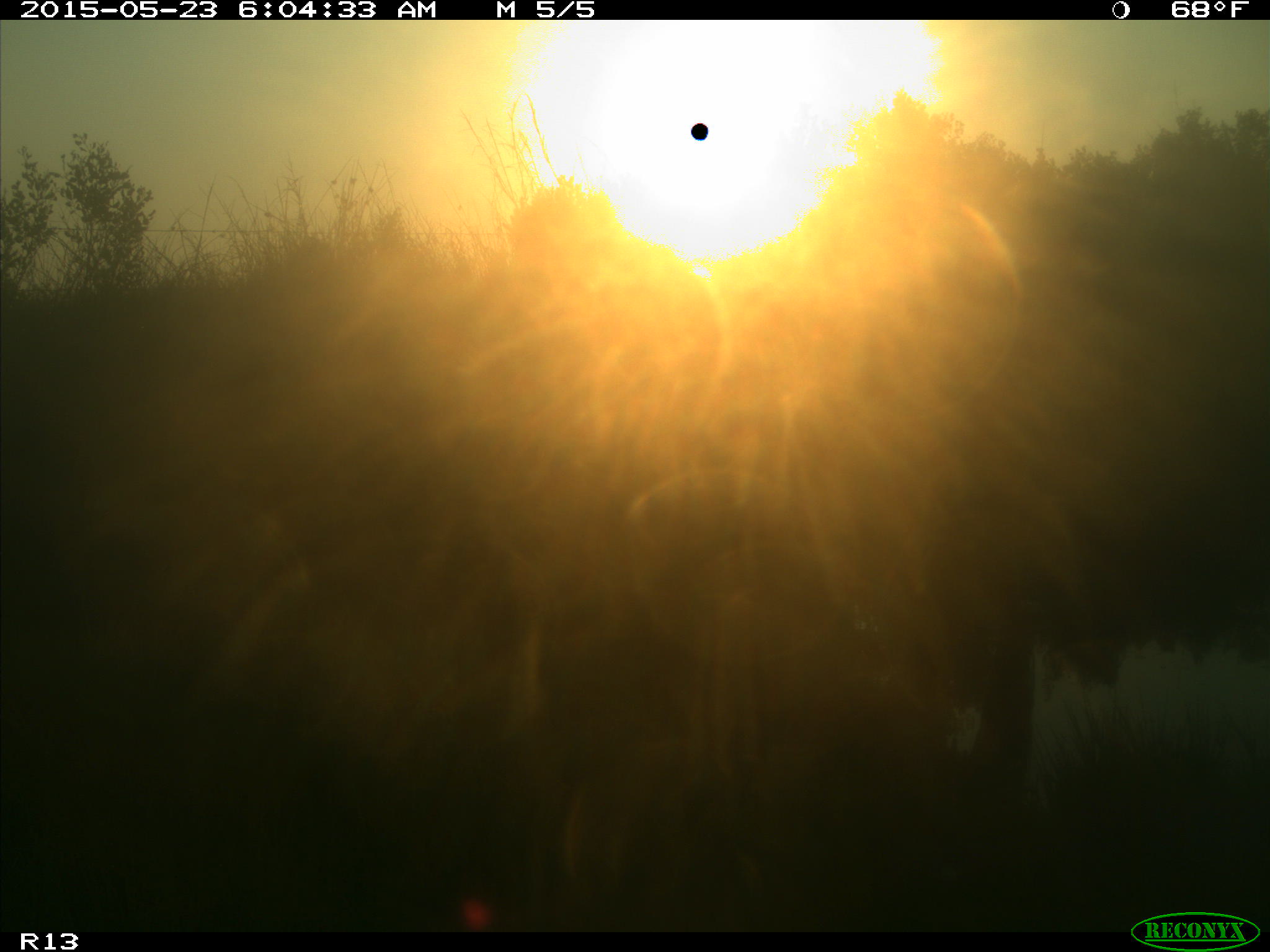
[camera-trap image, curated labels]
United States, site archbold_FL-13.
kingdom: Animalia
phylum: Chordata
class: Mammalia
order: Artiodactyla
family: Bovidae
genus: Bos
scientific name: Bos taurus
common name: domestic cow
Bos taurus (domestic cow).